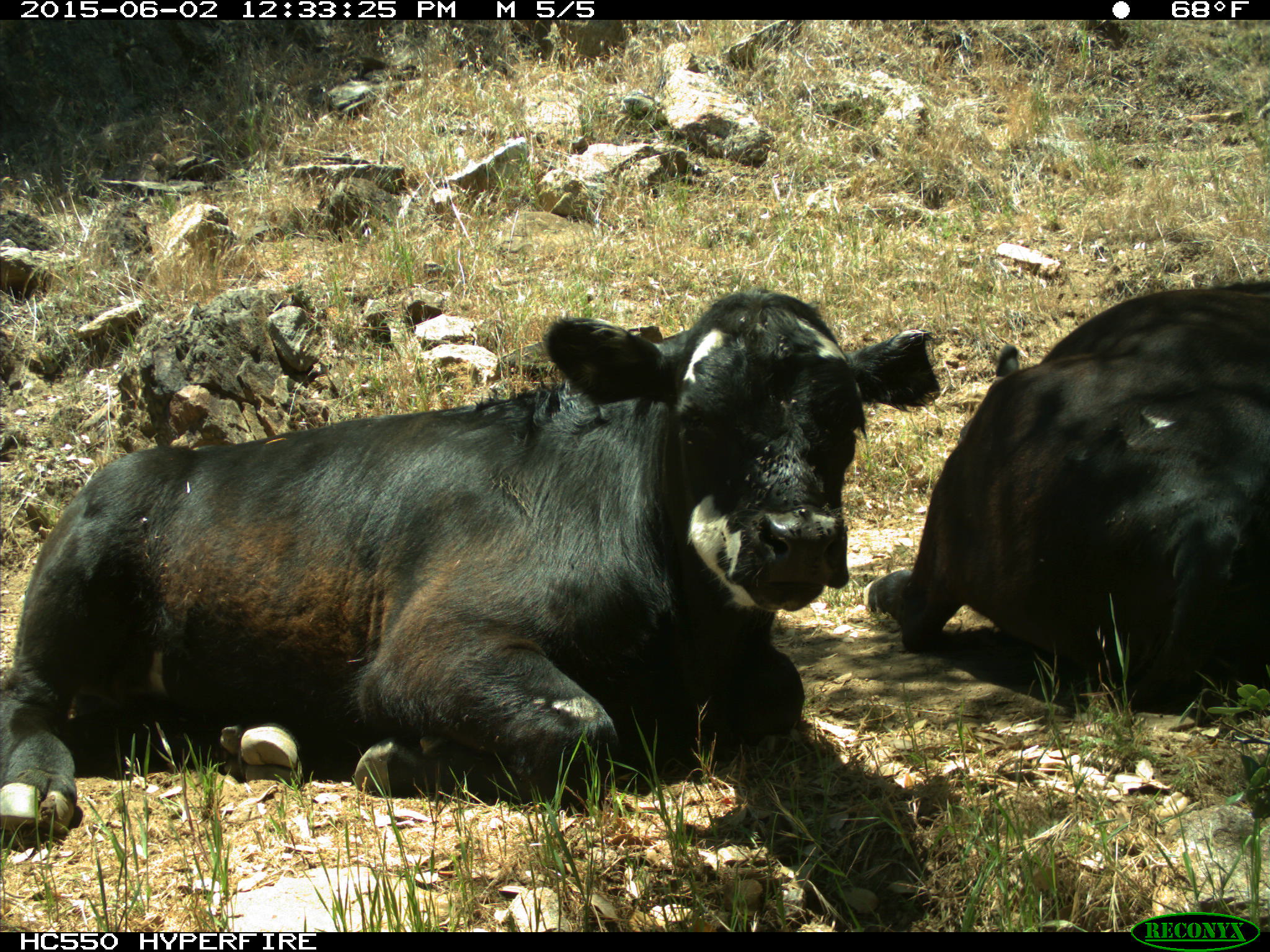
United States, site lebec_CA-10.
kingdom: Animalia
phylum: Chordata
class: Mammalia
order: Artiodactyla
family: Bovidae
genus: Bos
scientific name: Bos taurus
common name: domestic cow